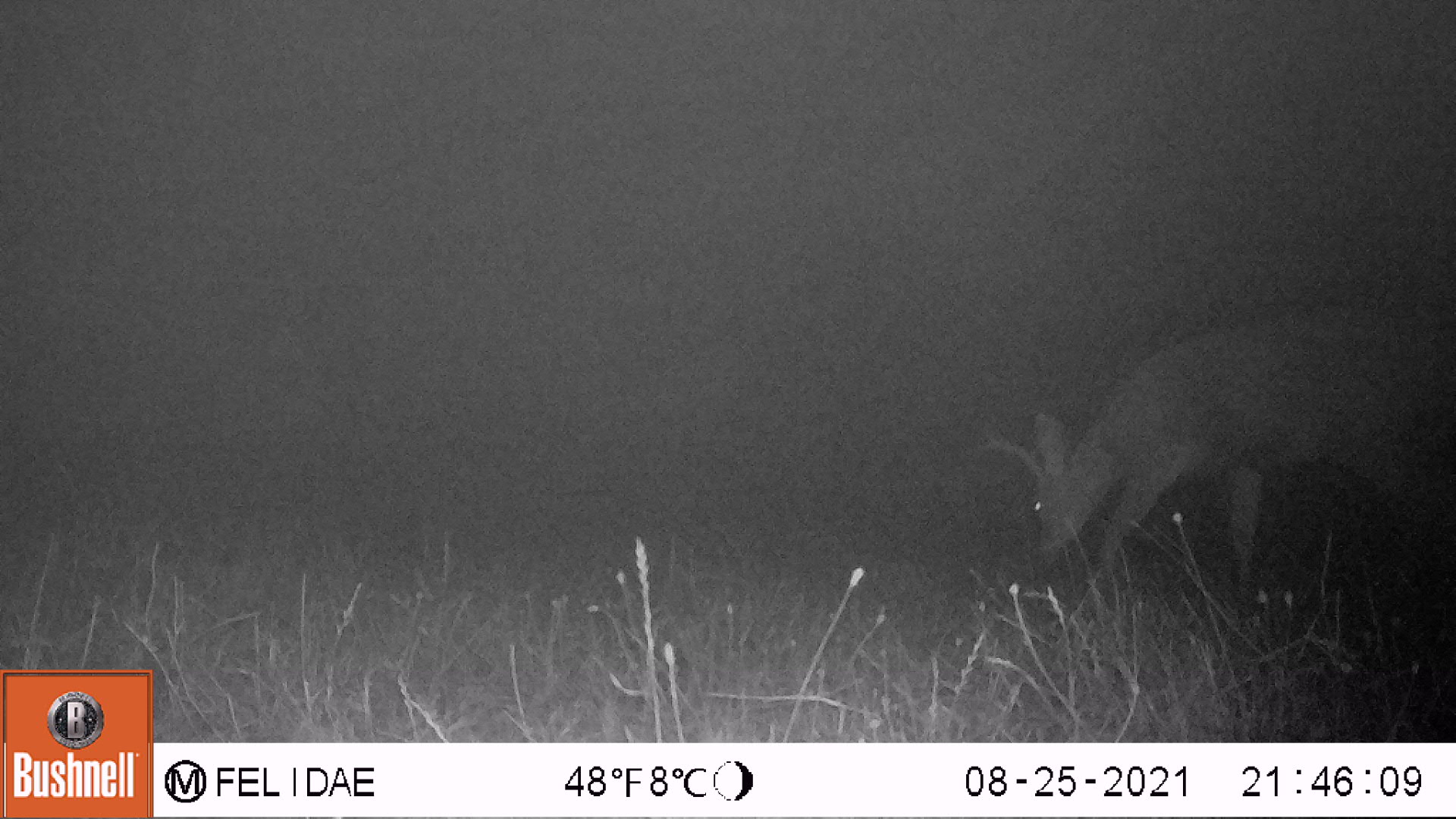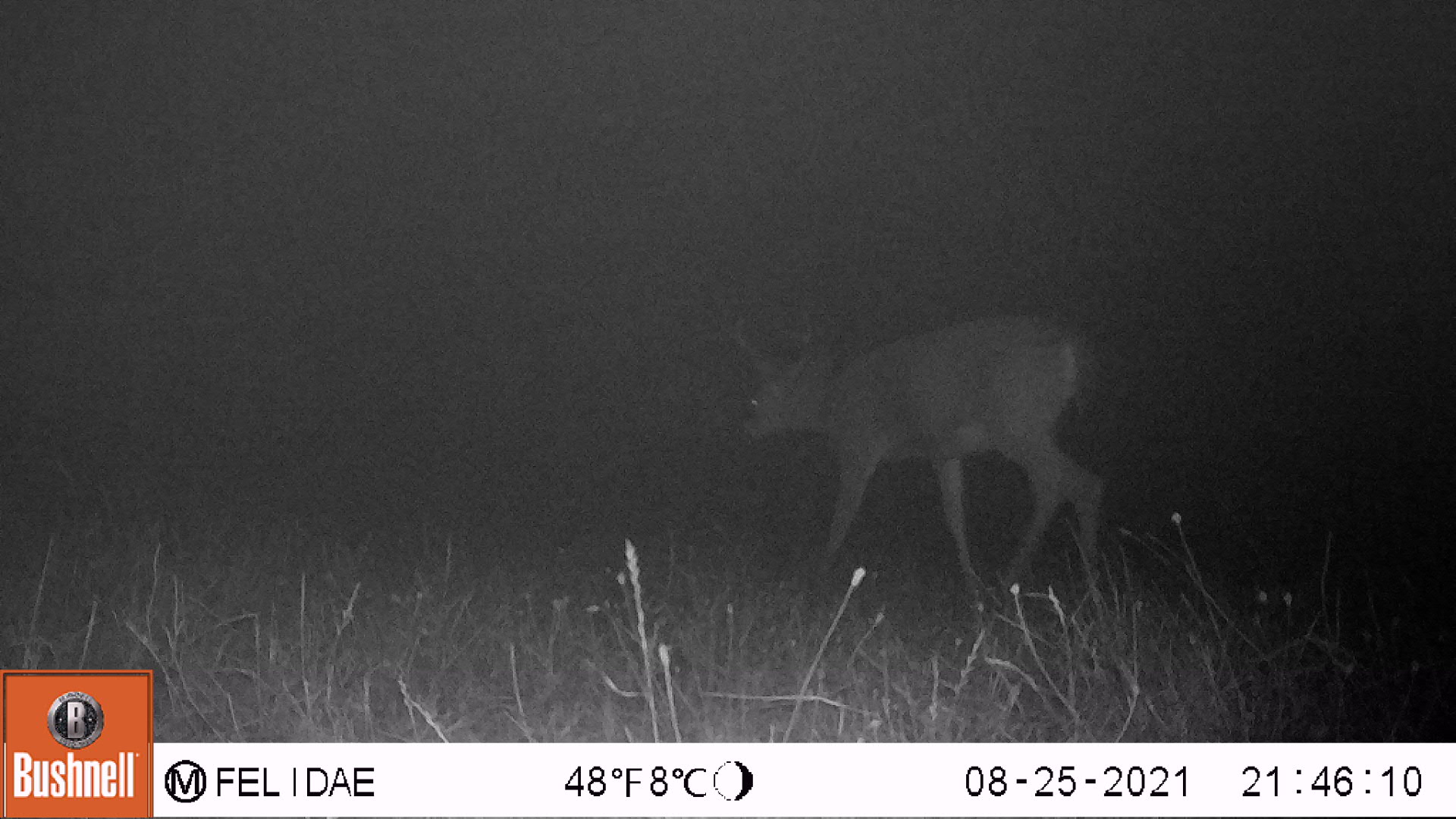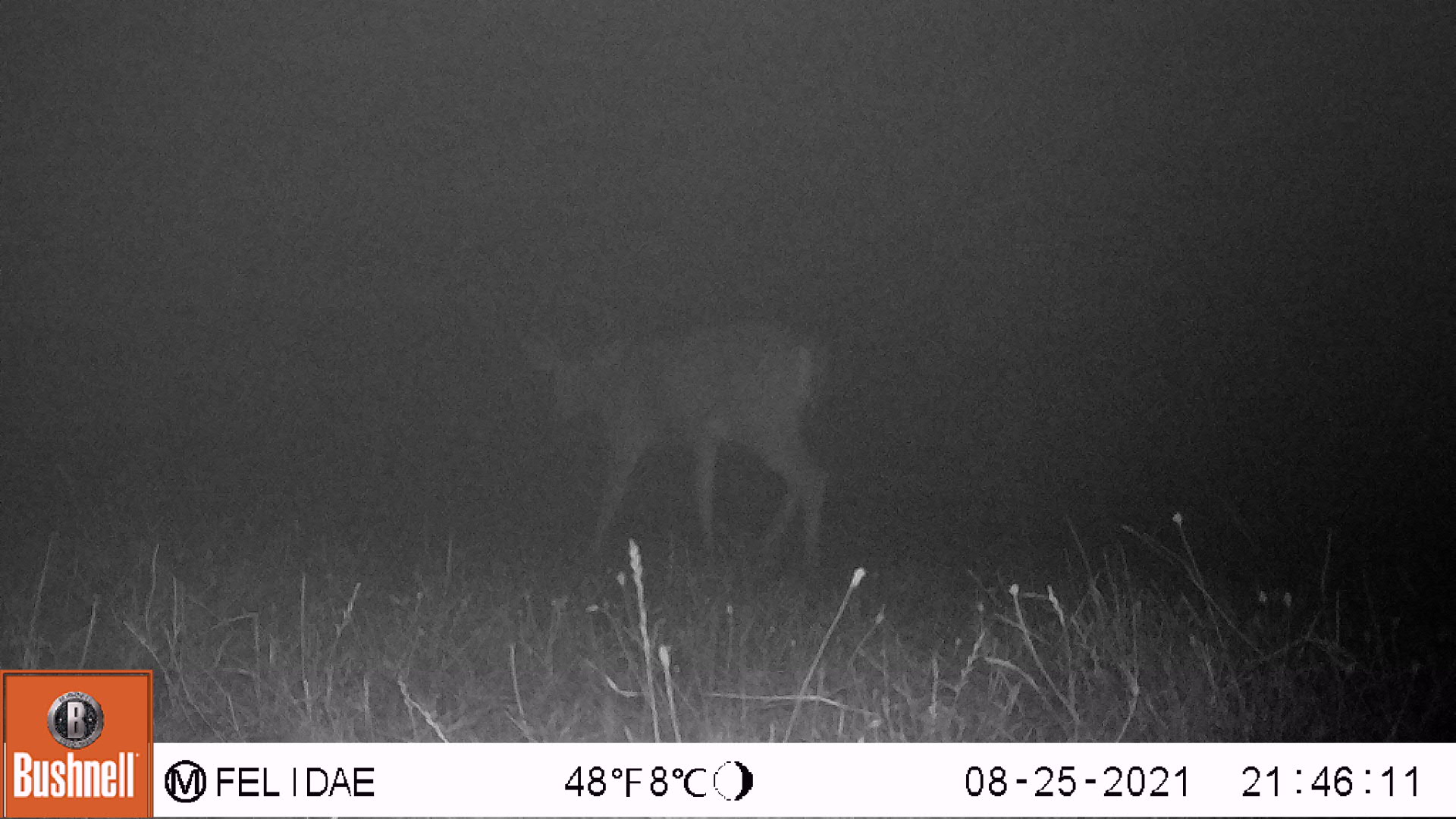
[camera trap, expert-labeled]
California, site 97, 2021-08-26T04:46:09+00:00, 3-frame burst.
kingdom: Animalia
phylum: Chordata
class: Mammalia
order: Artiodactyla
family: Cervidae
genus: Odocoileus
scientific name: Odocoileus hemionus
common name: mule deer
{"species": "mule deer (Odocoileus hemionus)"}